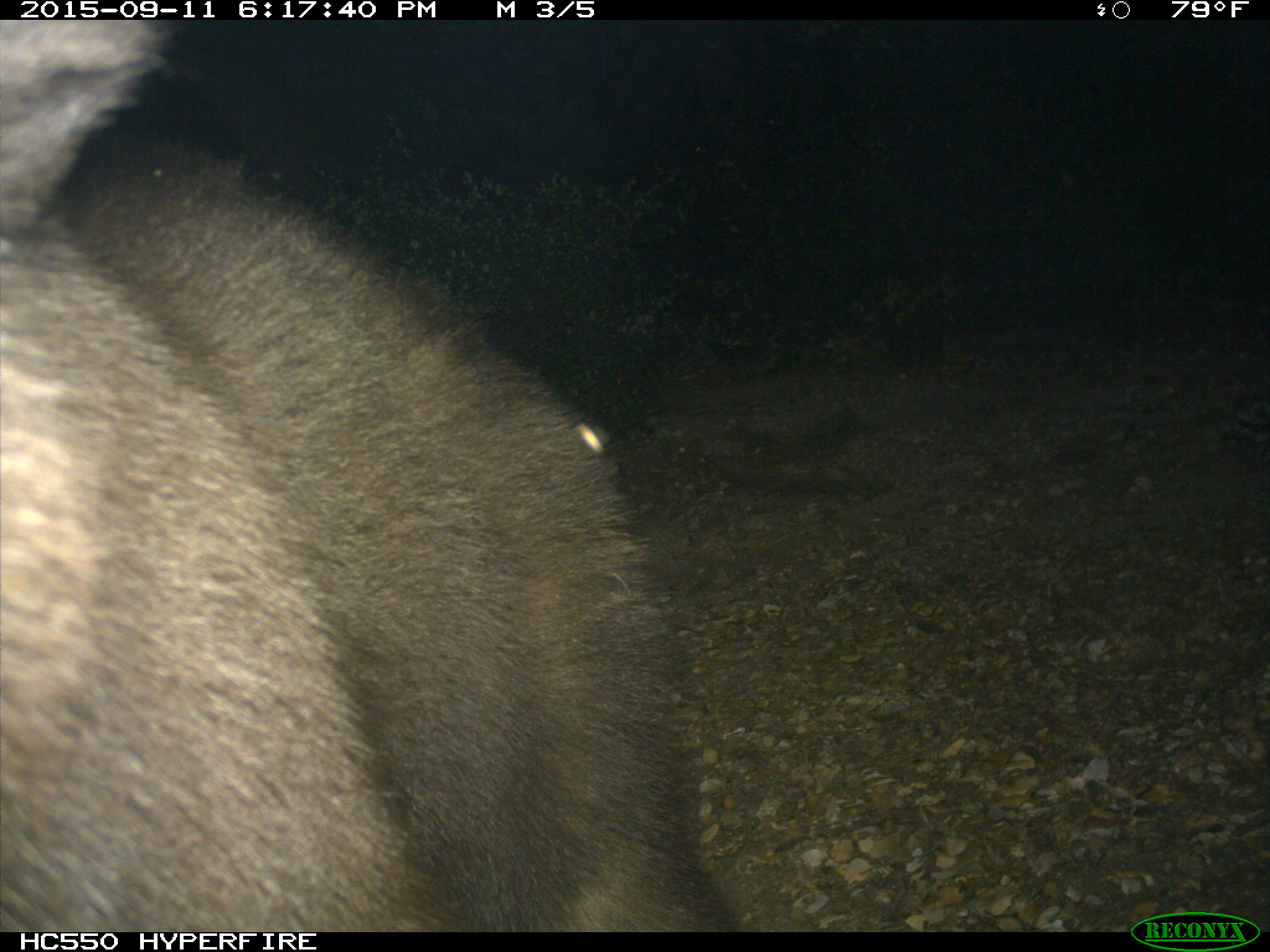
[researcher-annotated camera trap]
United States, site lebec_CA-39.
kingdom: Animalia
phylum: Chordata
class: Mammalia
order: Carnivora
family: Ursidae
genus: Ursus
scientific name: Ursus americanus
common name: american black bear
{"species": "Ursus americanus (american black bear)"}